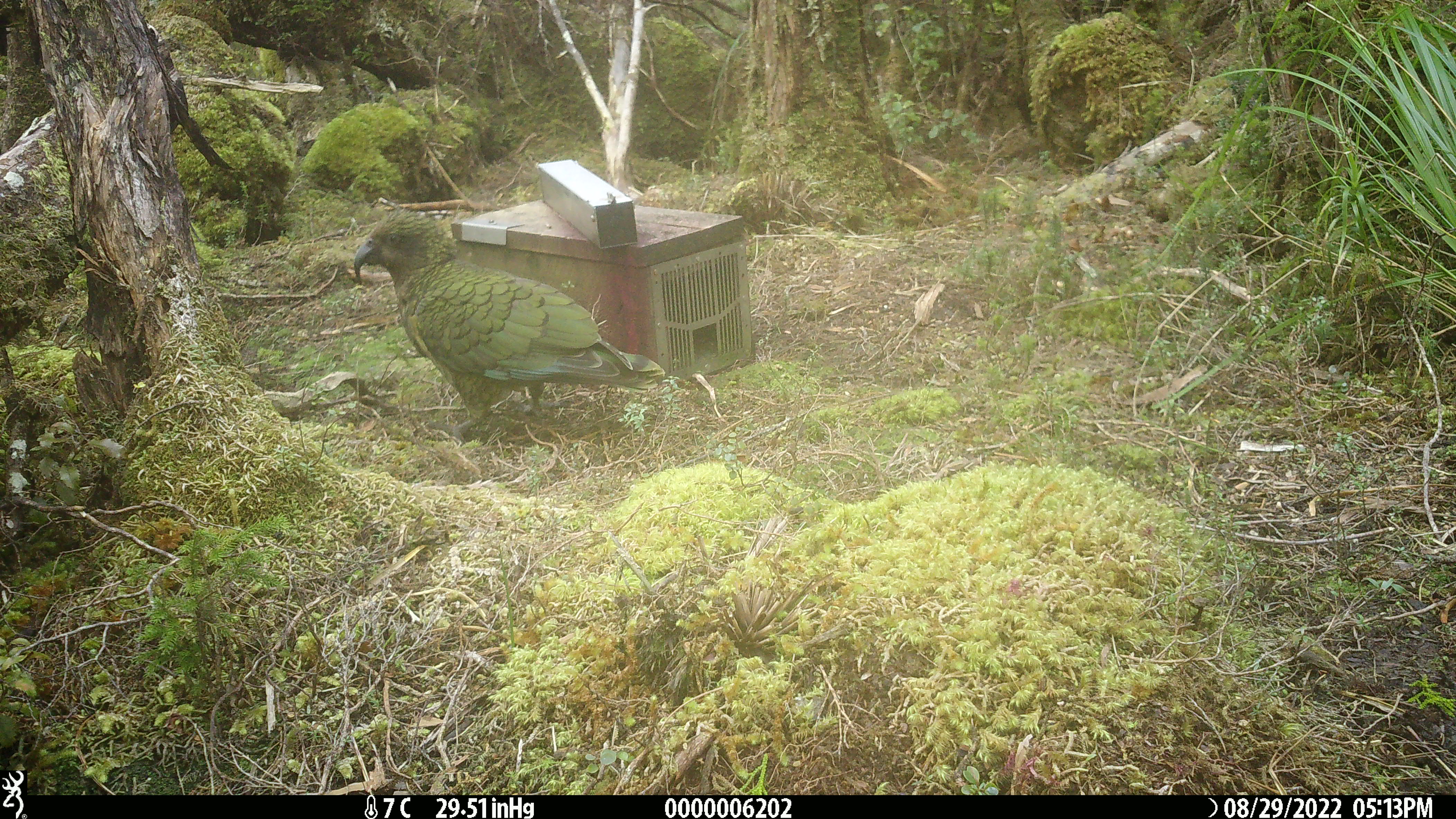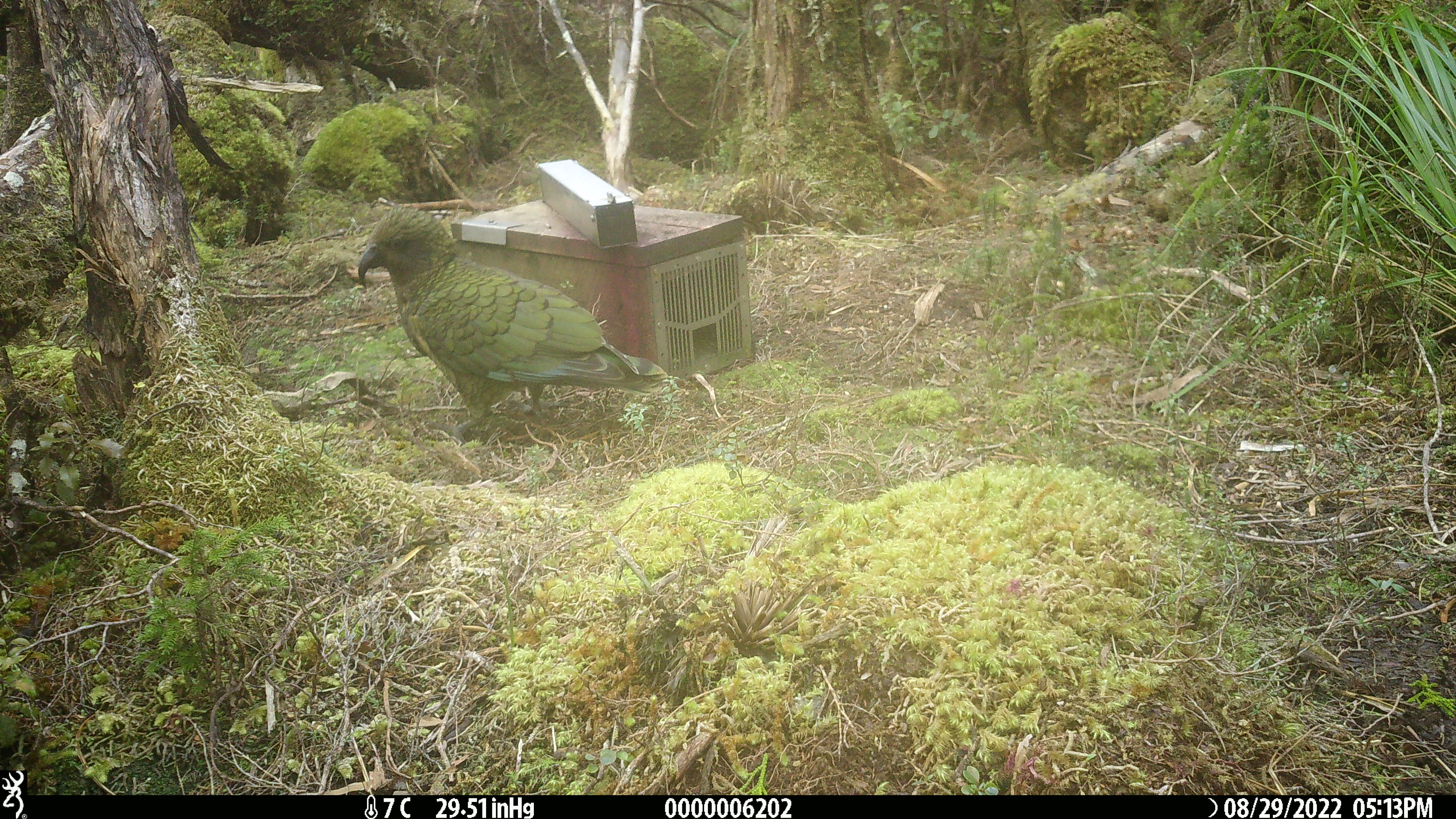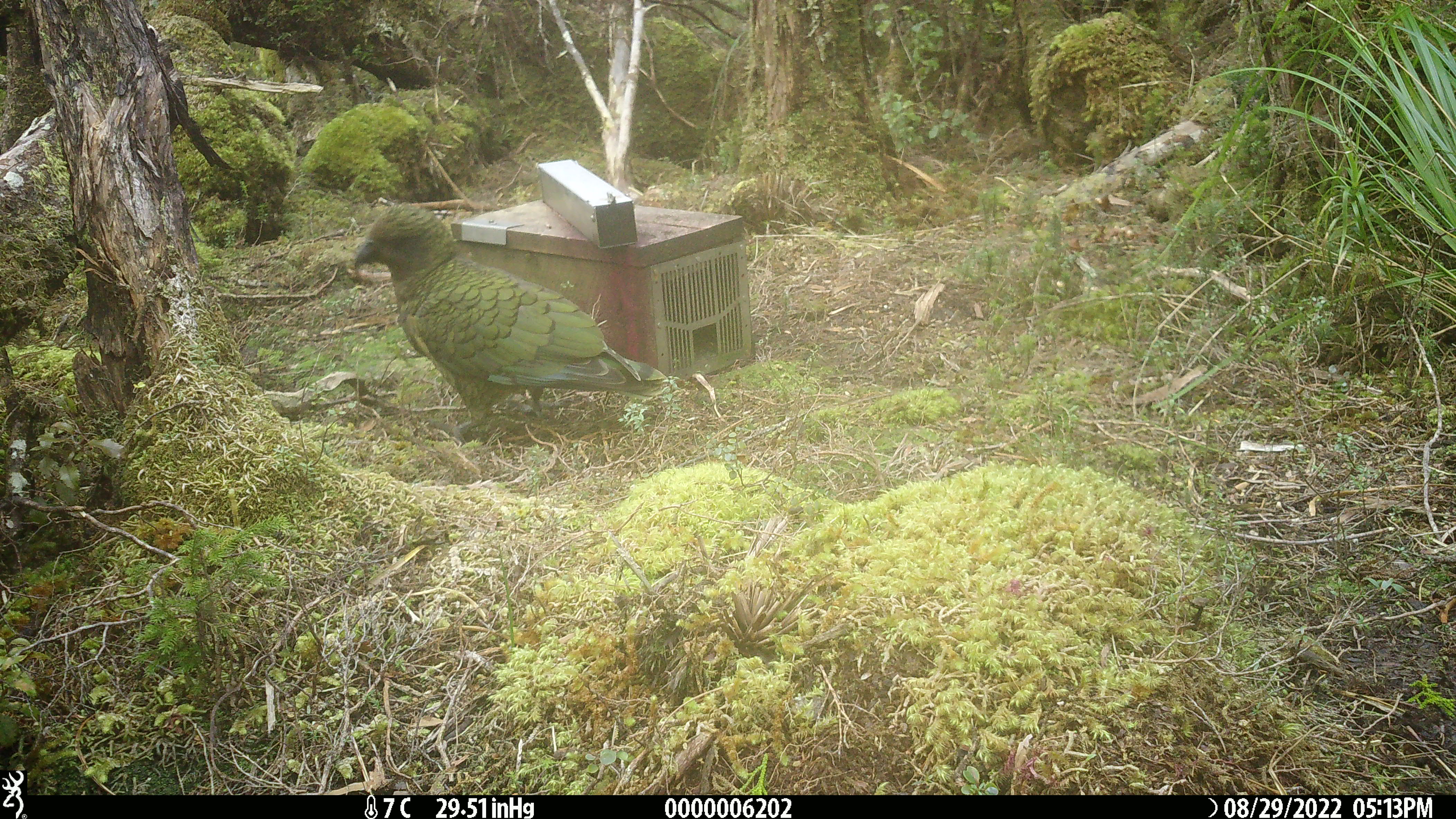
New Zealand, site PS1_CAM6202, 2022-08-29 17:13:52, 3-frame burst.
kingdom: Animalia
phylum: Chordata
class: Aves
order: Psittaciformes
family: Strigopidae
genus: Nestor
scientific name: Nestor notabilis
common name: kea